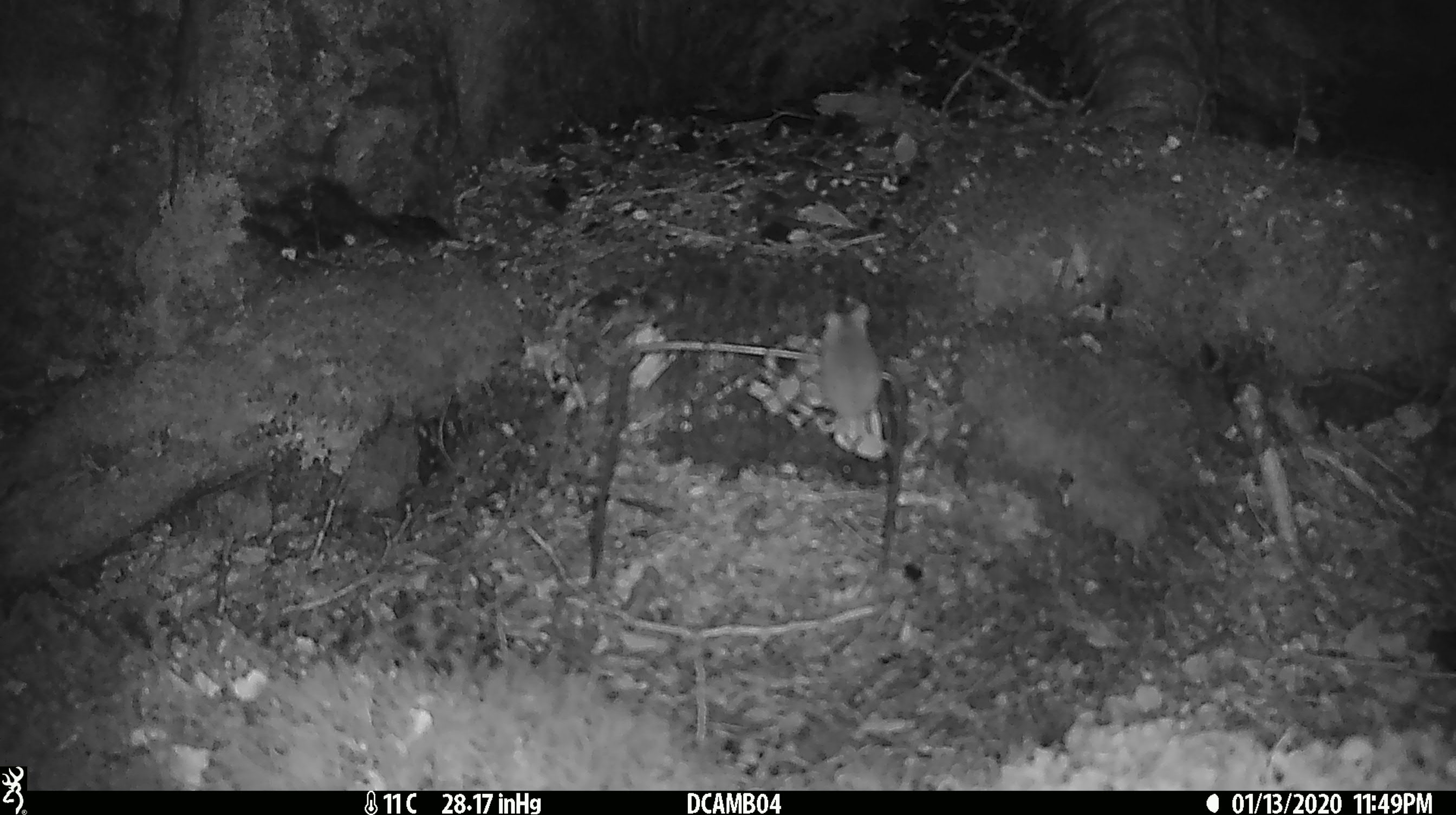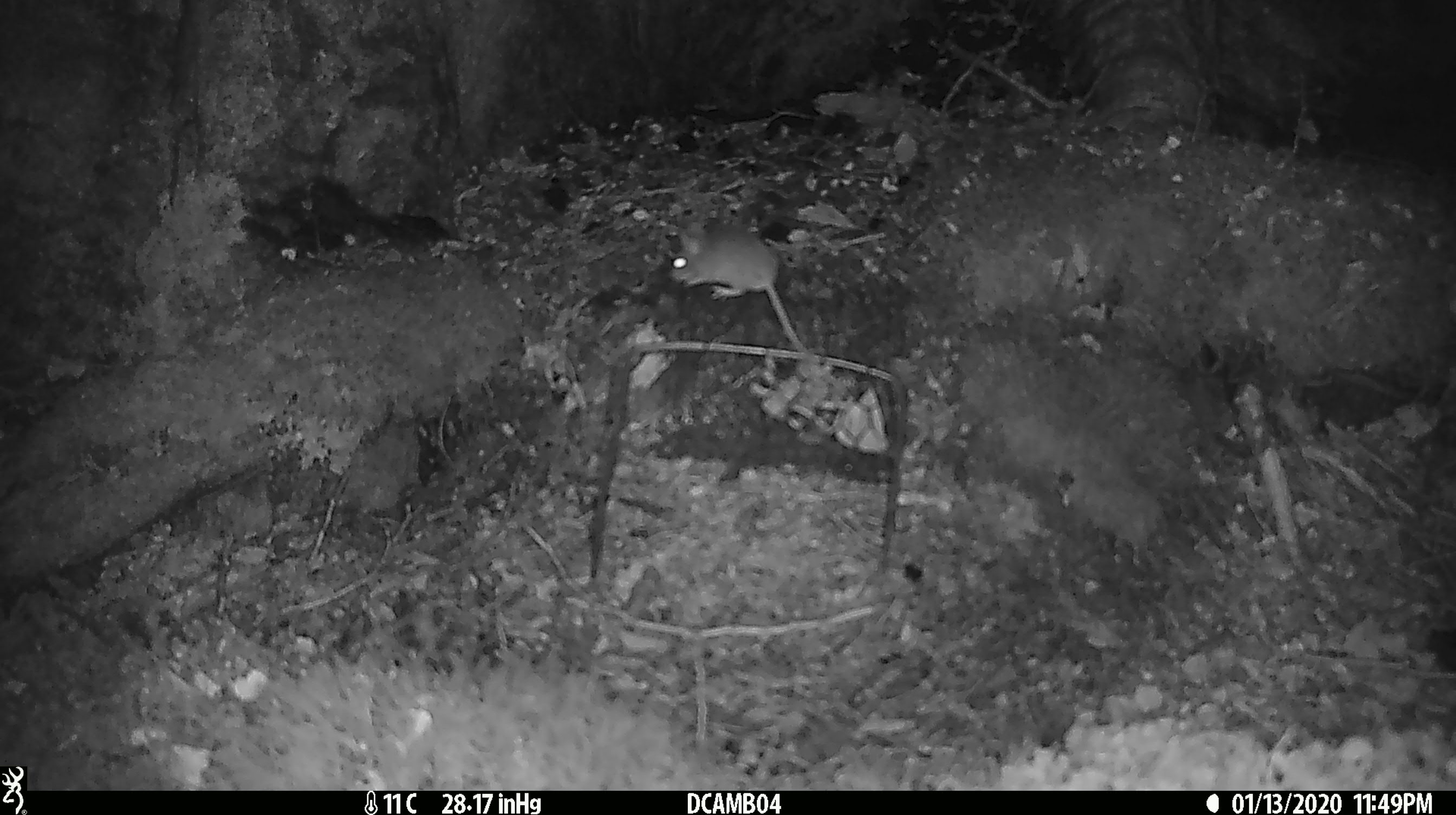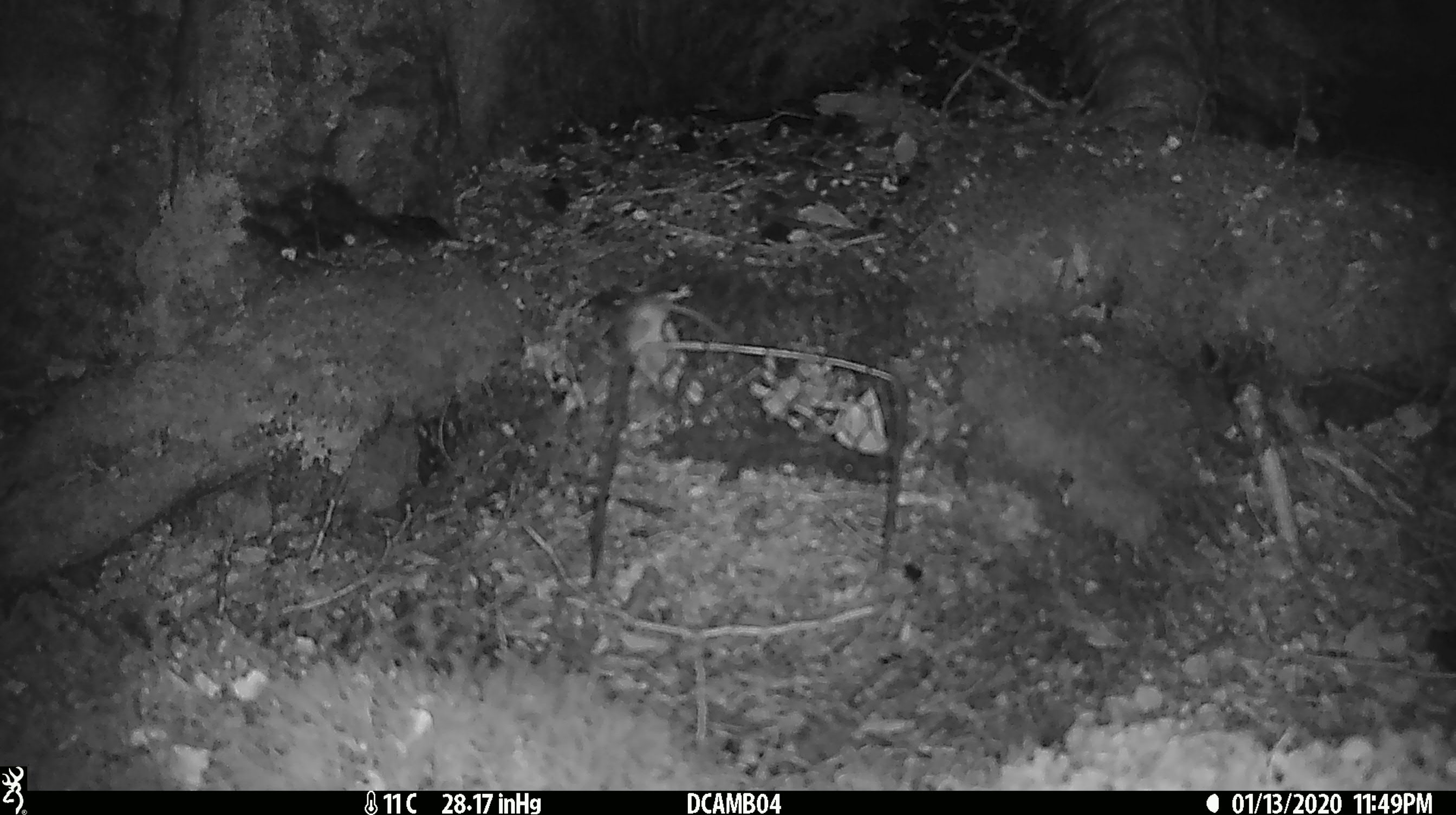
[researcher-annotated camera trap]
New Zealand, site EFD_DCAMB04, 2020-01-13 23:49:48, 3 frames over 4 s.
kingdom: Animalia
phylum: Chordata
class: Mammalia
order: Rodentia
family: Muridae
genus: Mus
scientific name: Mus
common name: mouse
Mouse (Mus).